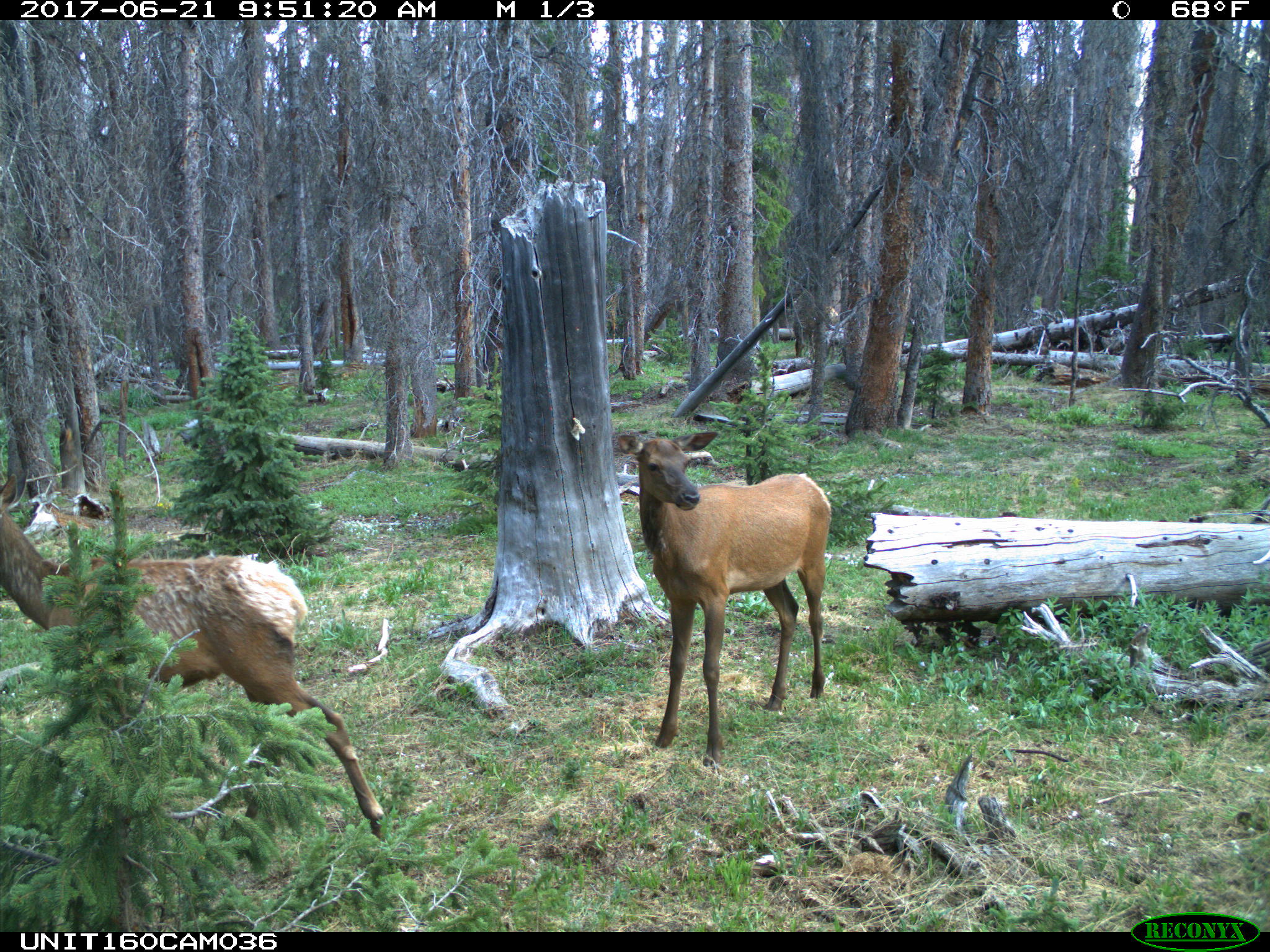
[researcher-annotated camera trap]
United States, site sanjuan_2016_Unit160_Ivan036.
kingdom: Animalia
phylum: Chordata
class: Mammalia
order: Artiodactyla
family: Cervidae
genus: Cervus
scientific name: Cervus elaphus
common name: red deer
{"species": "Cervus elaphus (red deer)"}